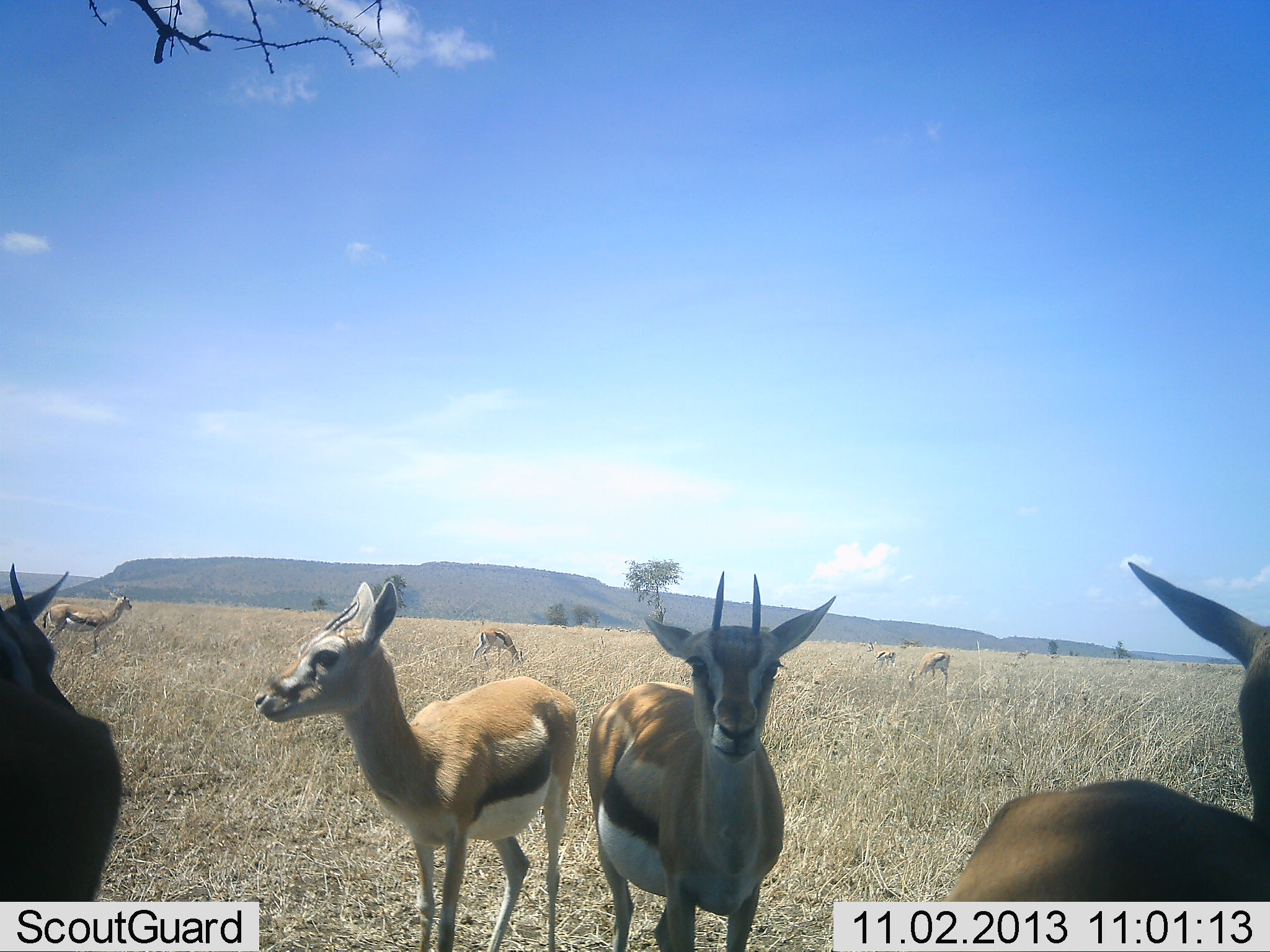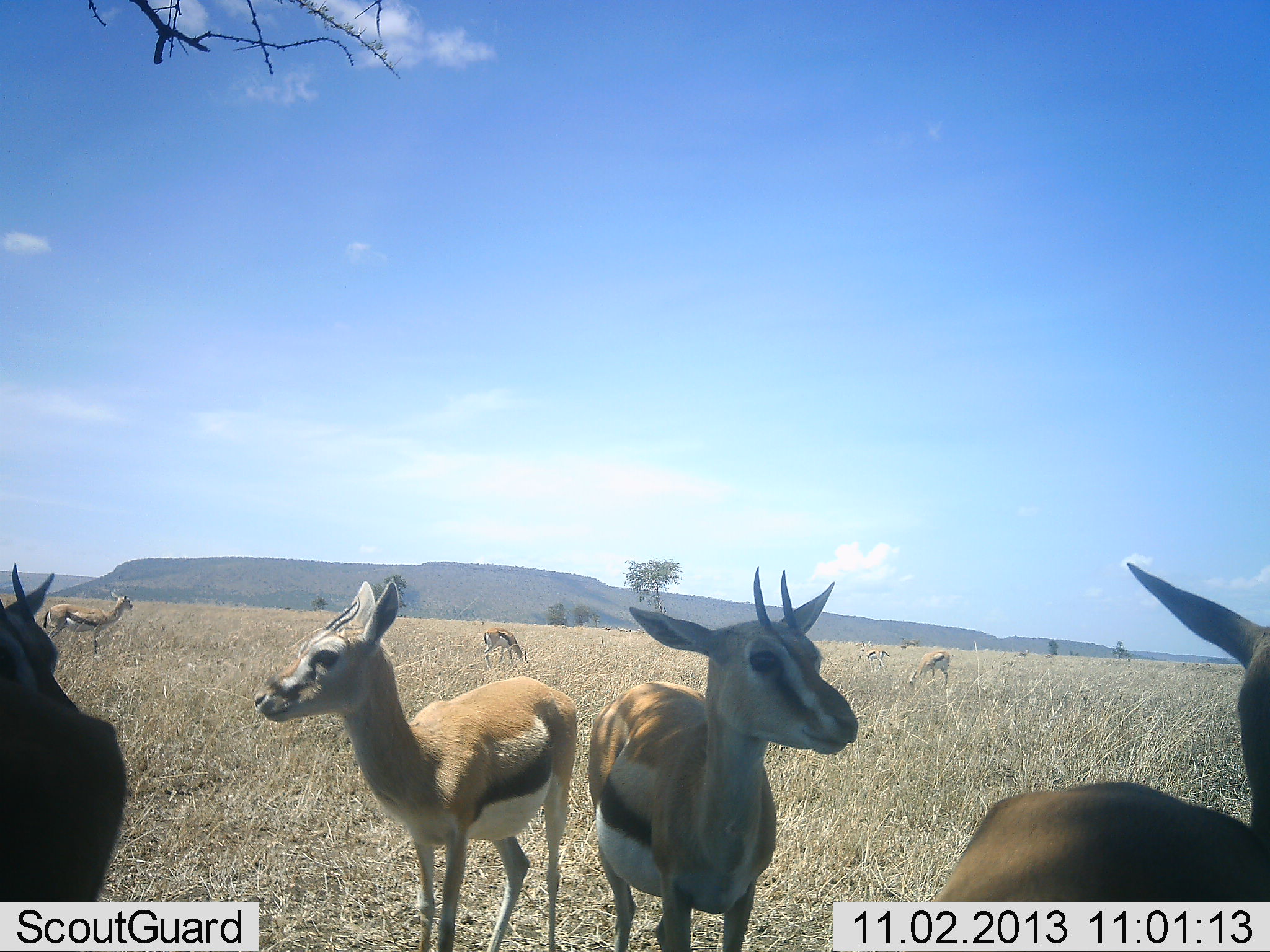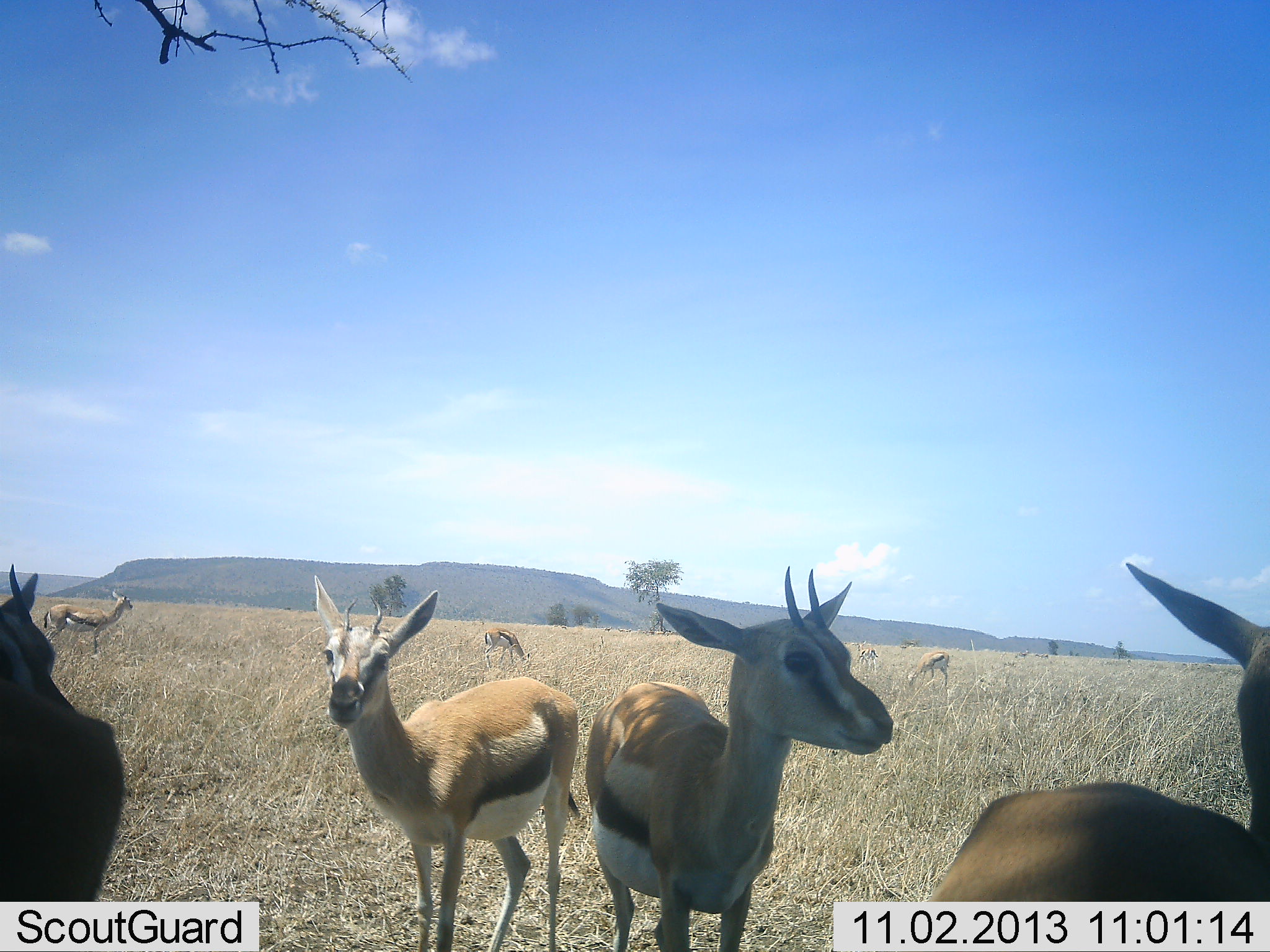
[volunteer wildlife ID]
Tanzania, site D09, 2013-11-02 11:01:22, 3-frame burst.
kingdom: Animalia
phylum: Chordata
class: Mammalia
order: Artiodactyla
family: Bovidae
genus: Eudorcas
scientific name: Eudorcas thomsonii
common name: thomson's gazelle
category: gazellethomsons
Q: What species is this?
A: Gazellethomsons (thomson's gazelle) (Eudorcas thomsonii).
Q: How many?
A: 8.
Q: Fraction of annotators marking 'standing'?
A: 100%.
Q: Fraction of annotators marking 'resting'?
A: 0%.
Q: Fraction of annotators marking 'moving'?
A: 20%.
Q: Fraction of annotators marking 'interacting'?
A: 0%.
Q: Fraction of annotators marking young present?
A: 0%.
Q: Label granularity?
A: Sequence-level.